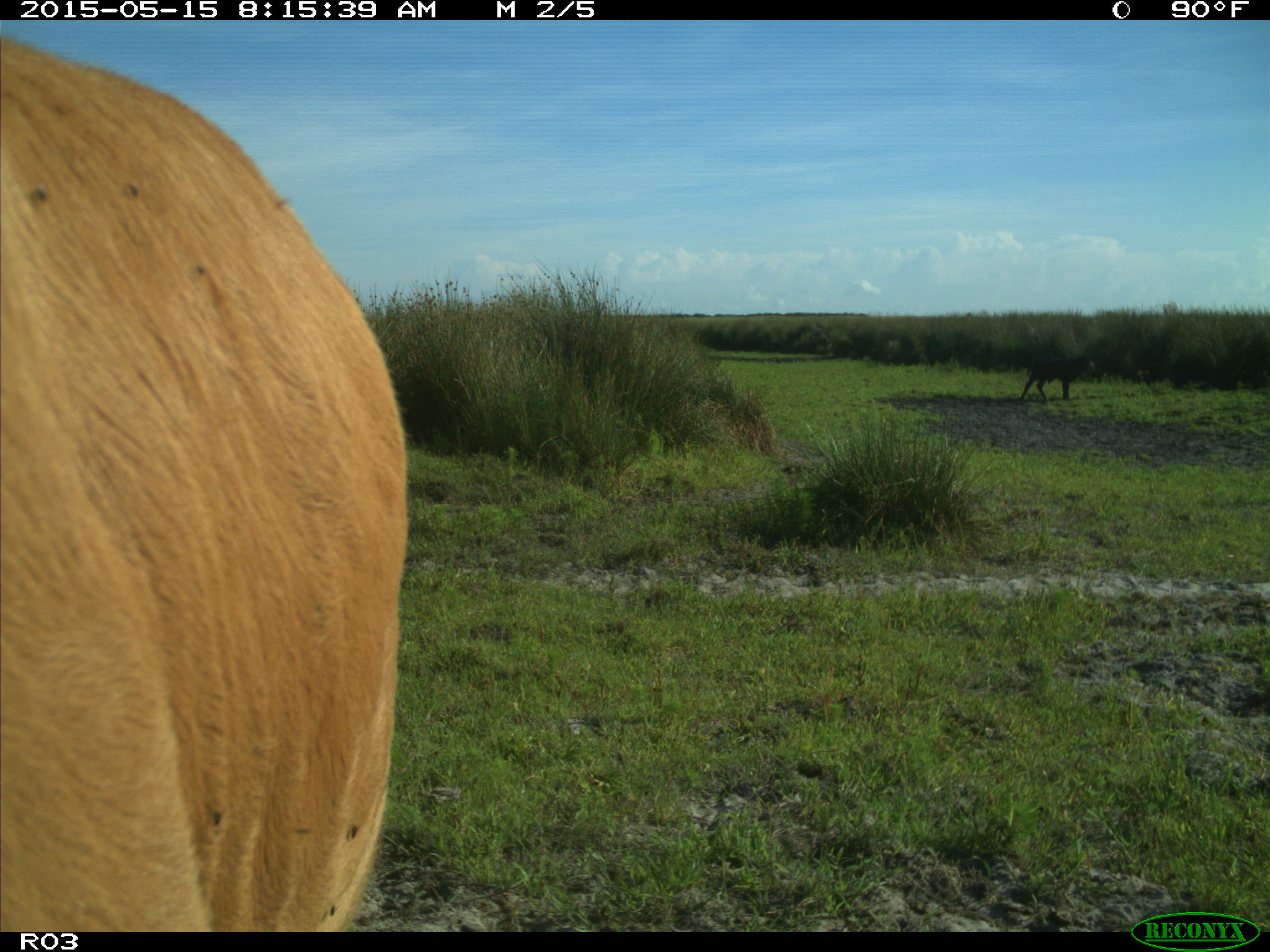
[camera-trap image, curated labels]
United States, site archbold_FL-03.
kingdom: Animalia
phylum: Chordata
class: Mammalia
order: Artiodactyla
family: Bovidae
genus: Bos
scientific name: Bos taurus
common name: domestic cow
Bos taurus (domestic cow).